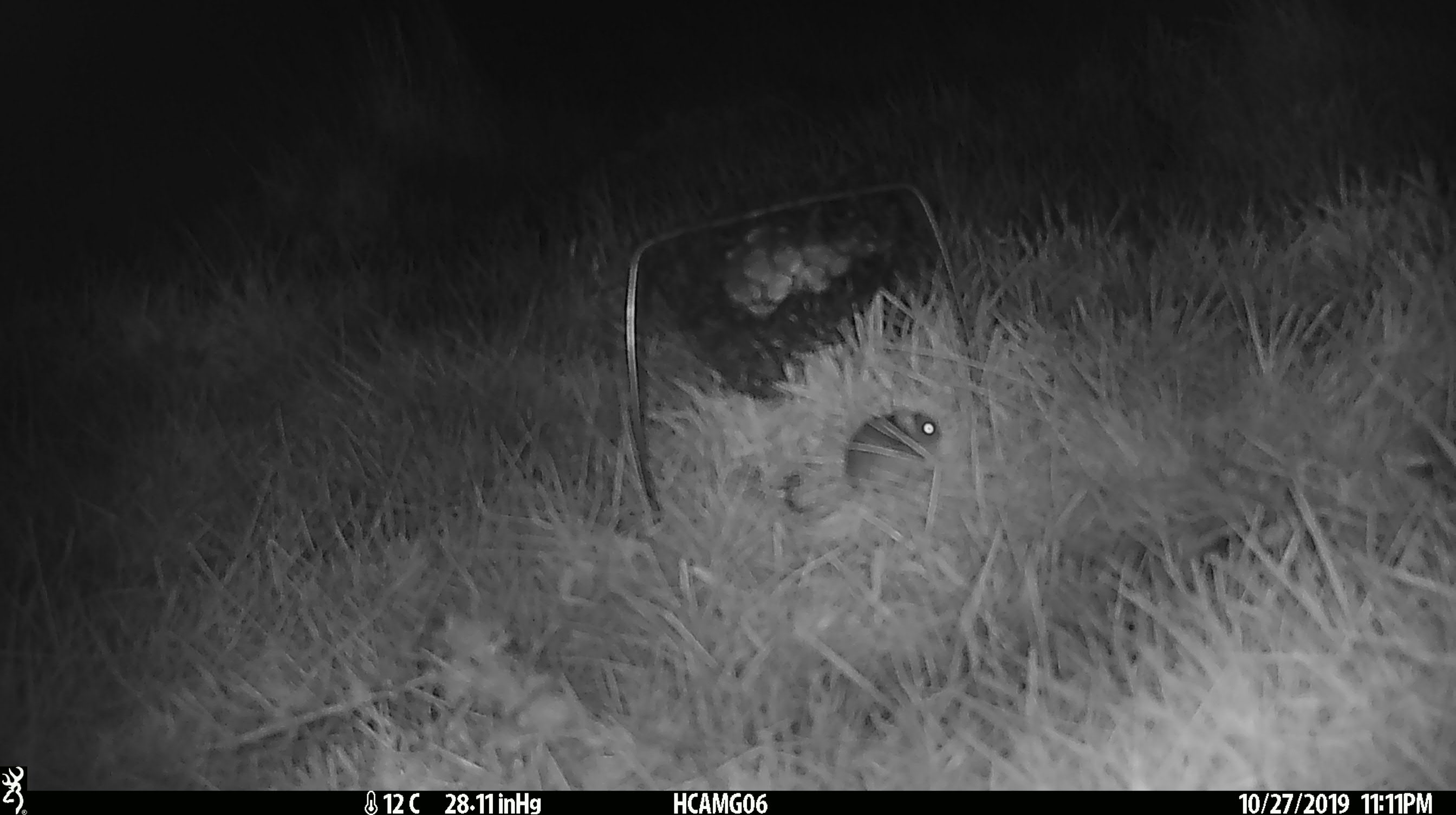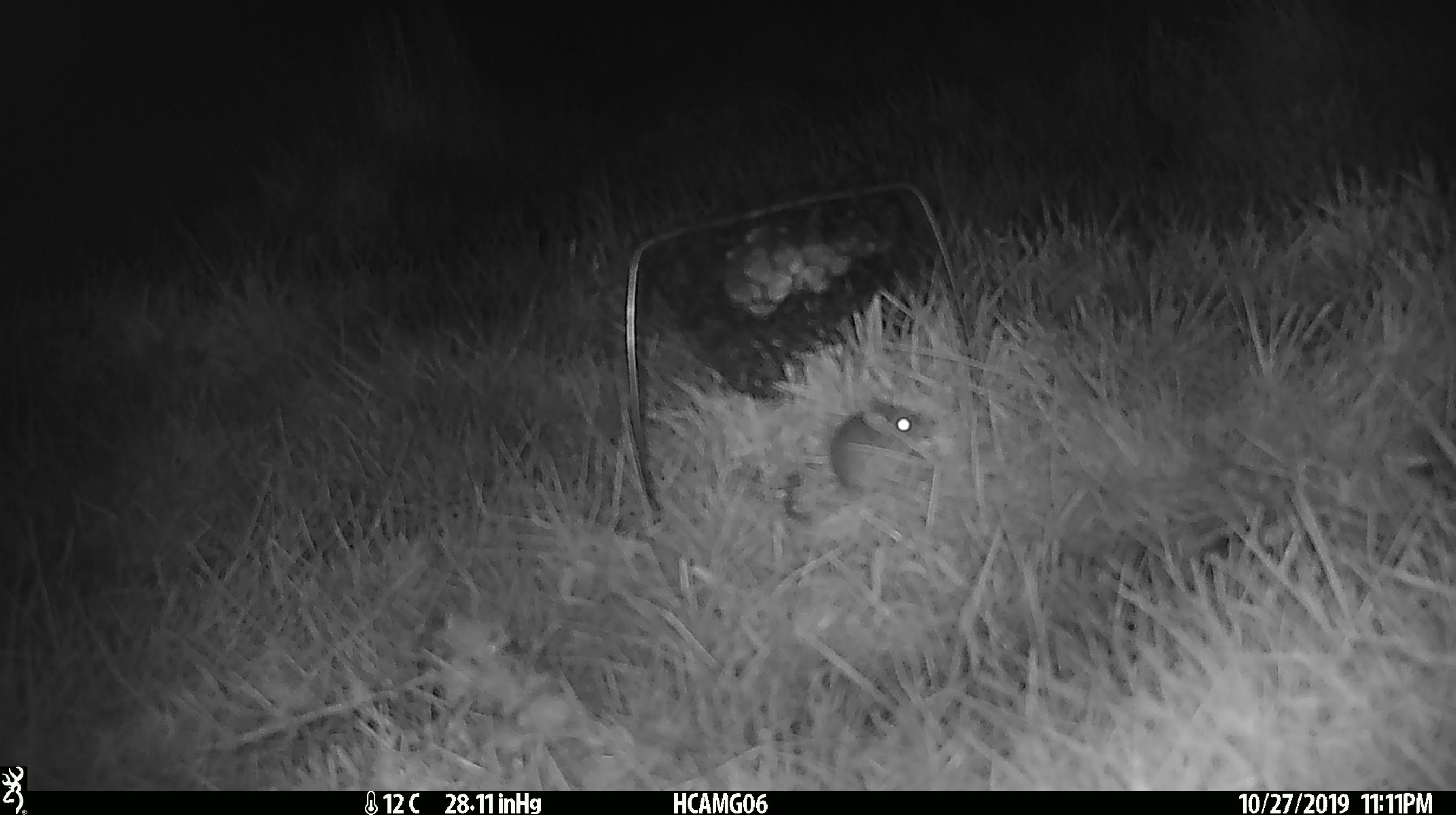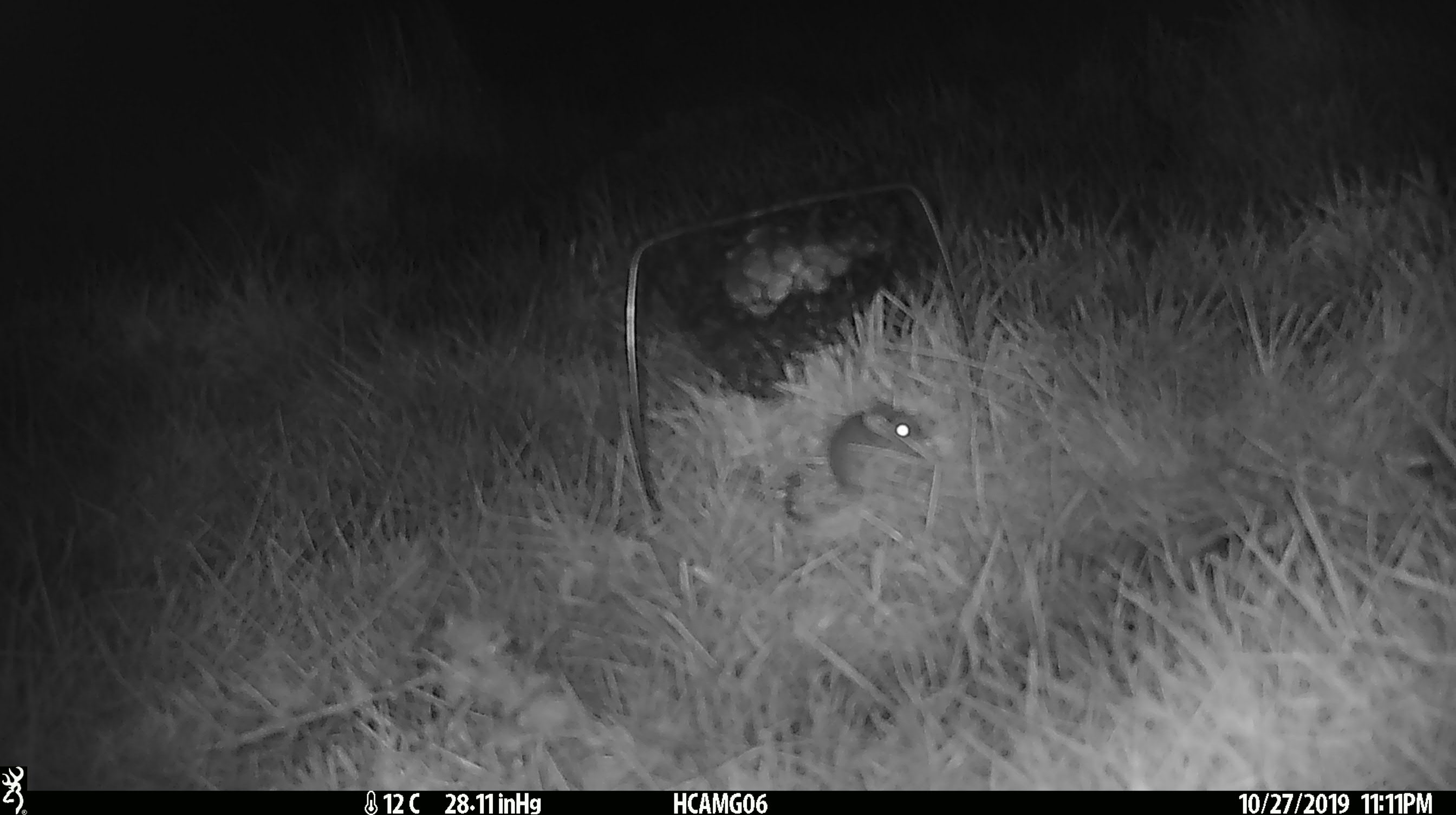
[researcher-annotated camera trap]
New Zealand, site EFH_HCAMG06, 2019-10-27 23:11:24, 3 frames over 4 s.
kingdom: Animalia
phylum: Chordata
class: Mammalia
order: Rodentia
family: Muridae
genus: Mus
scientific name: Mus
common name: mouse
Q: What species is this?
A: Mouse (Mus).